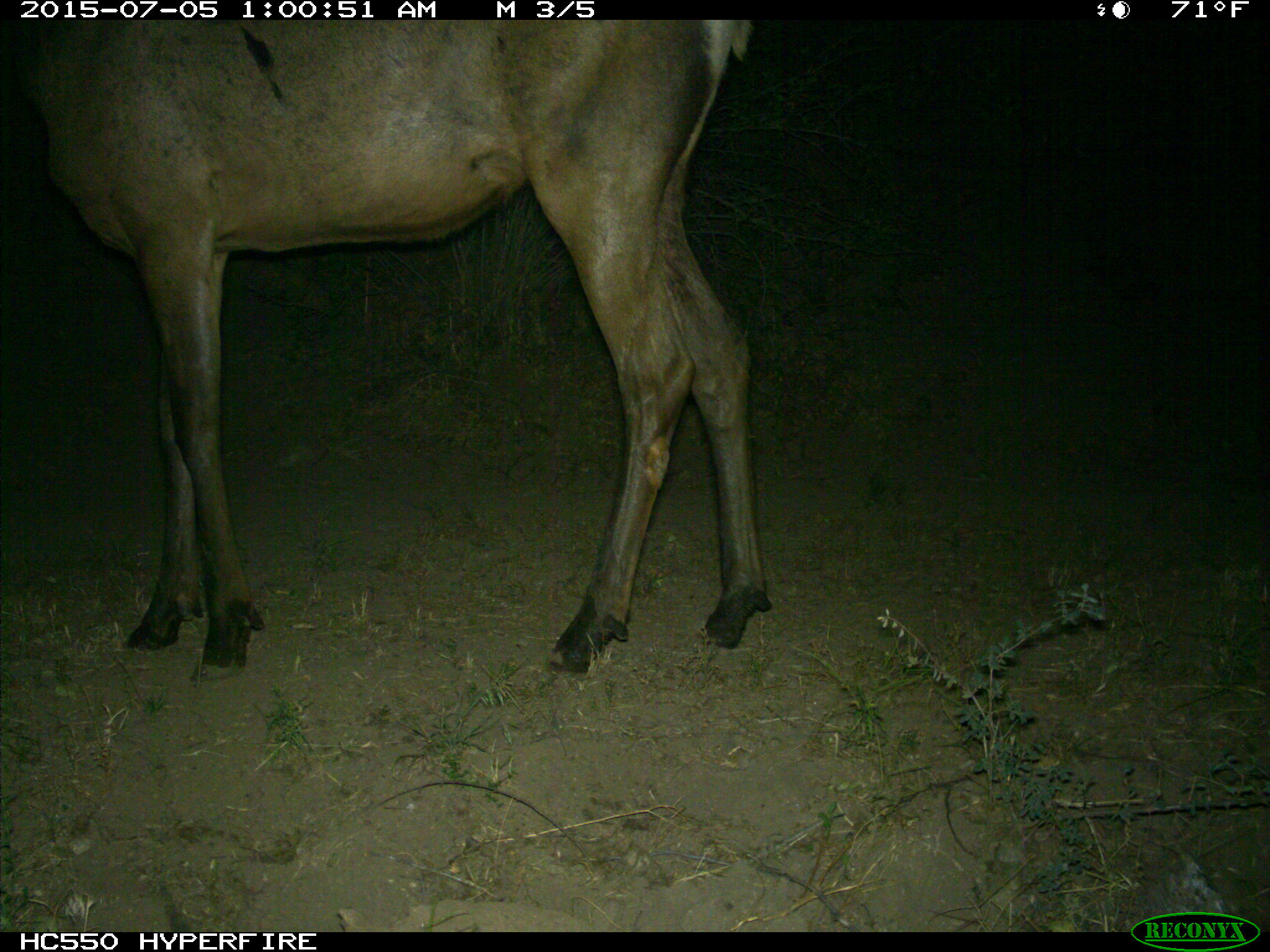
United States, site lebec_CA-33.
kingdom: Animalia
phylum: Chordata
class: Mammalia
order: Artiodactyla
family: Cervidae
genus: Cervus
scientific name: Cervus canadensis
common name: elk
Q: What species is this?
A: Cervus canadensis (elk).